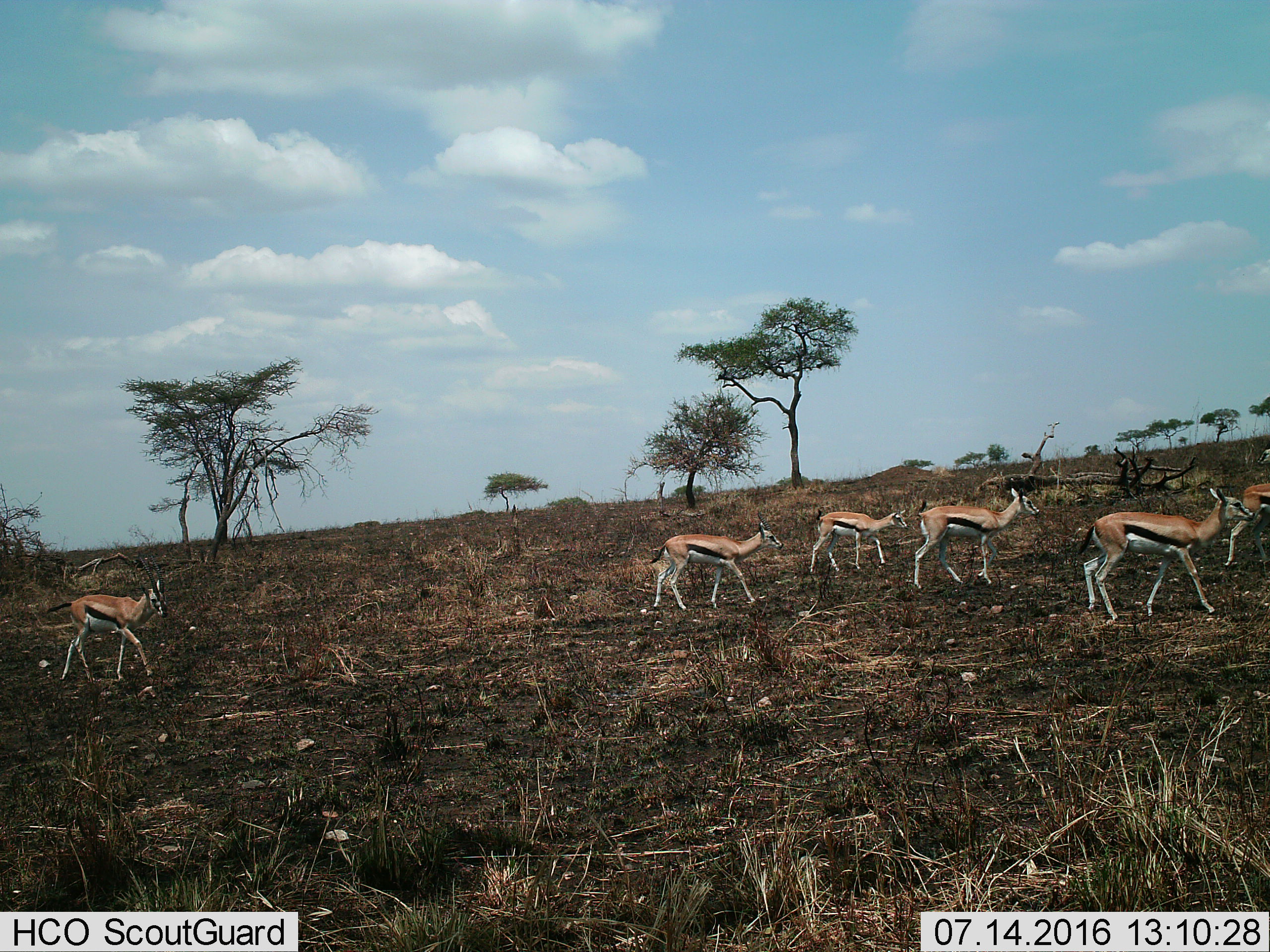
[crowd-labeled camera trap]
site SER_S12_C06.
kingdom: Animalia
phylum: Chordata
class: Mammalia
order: Artiodactyla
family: Bovidae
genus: Eudorcas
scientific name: Eudorcas thomsonii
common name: thomson's gazelle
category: gazellethomsons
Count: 6.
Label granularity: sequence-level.